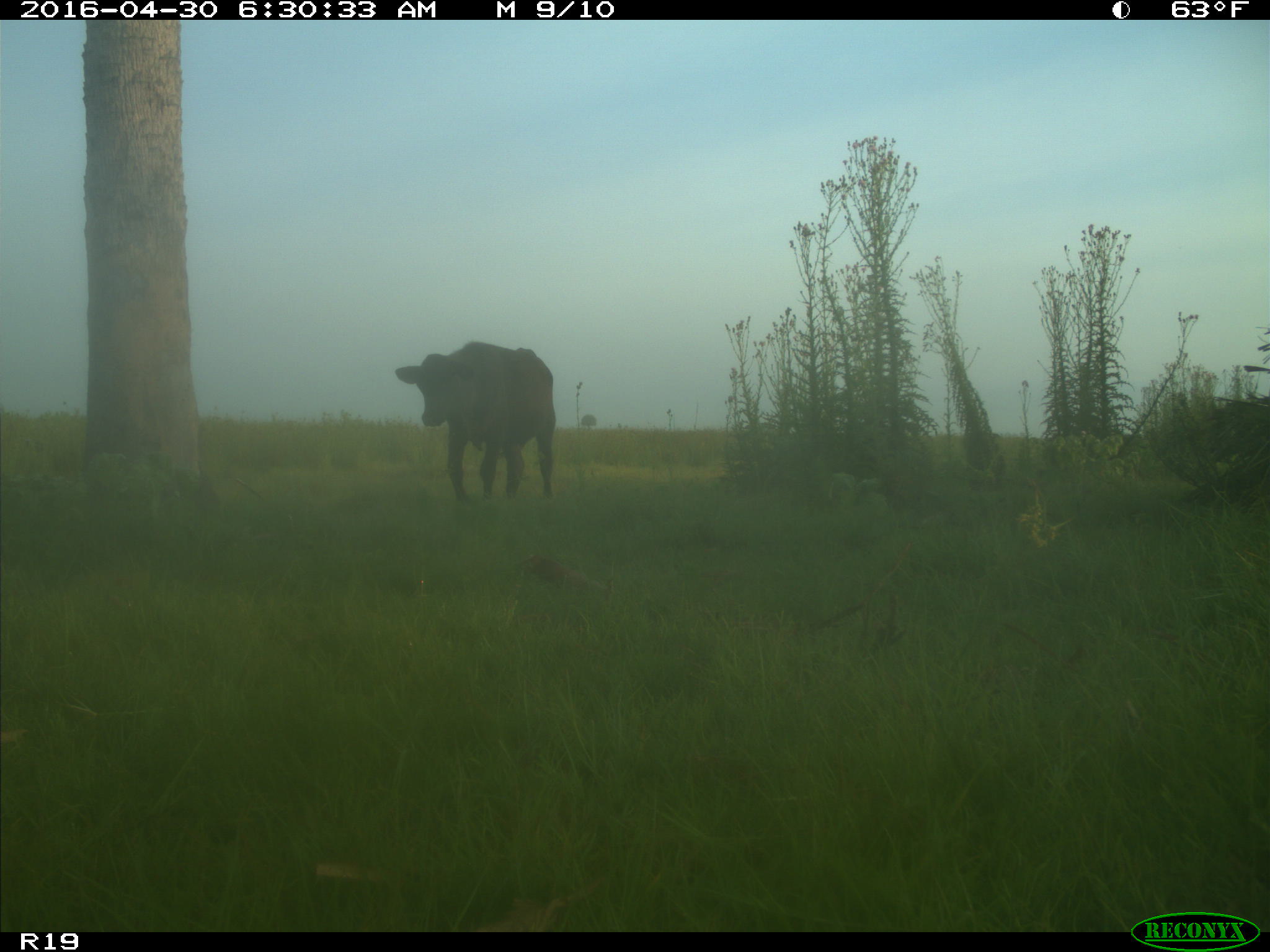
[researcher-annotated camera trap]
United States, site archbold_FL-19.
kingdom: Animalia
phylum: Chordata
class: Mammalia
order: Artiodactyla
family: Bovidae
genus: Bos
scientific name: Bos taurus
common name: domestic cow